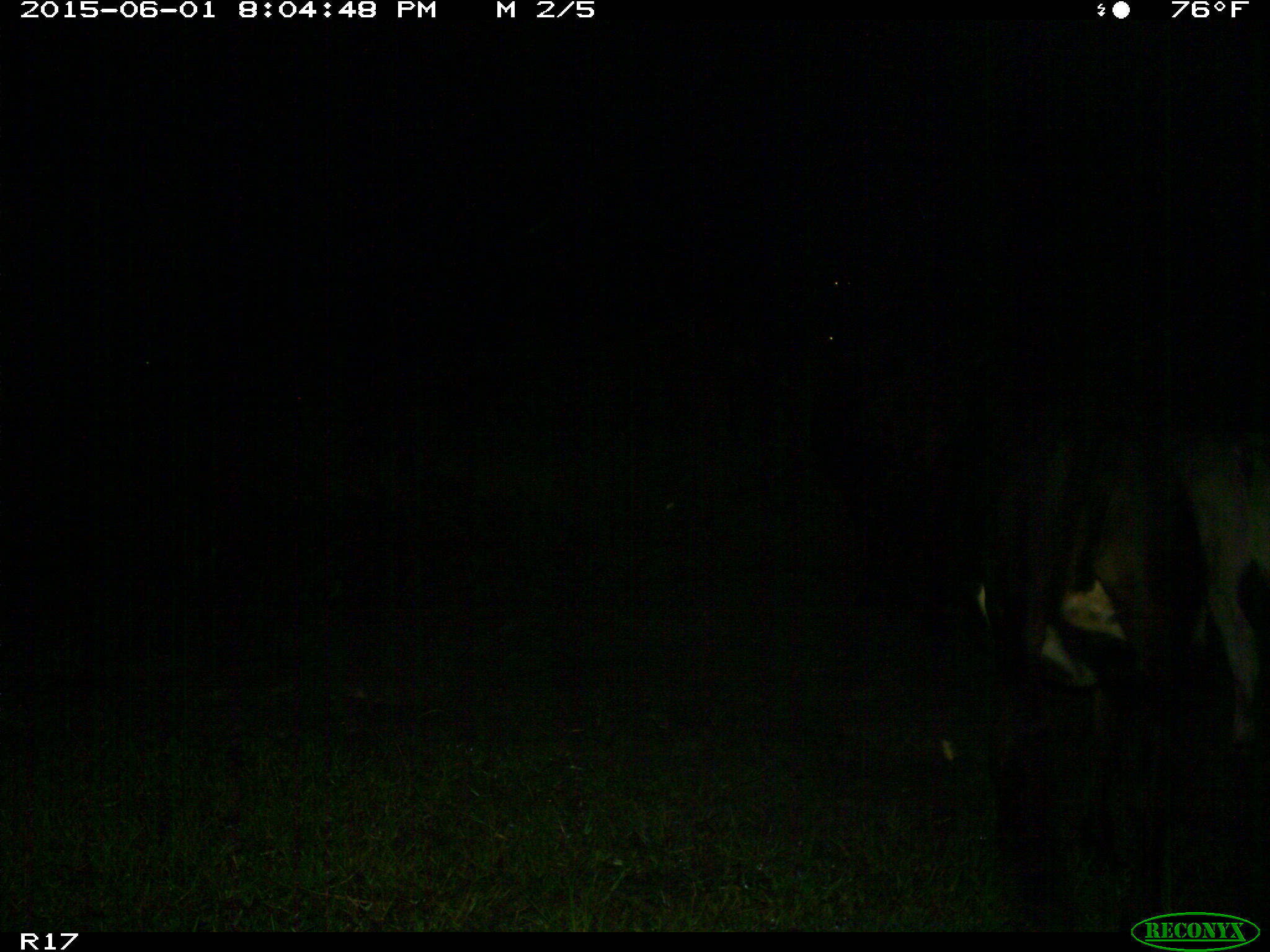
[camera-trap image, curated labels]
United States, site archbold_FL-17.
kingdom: Animalia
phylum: Chordata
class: Mammalia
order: Artiodactyla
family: Bovidae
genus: Bos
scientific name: Bos taurus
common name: domestic cow